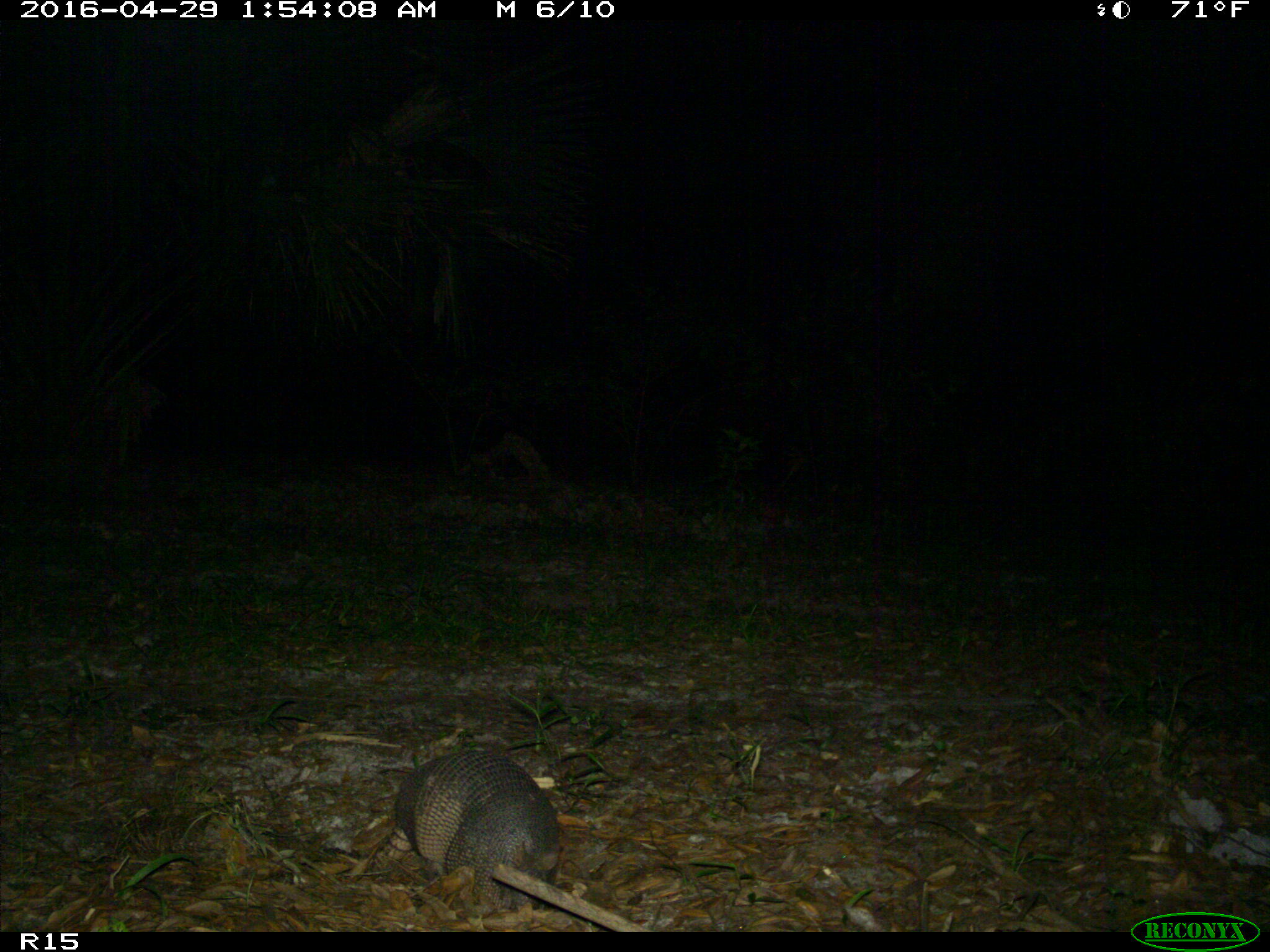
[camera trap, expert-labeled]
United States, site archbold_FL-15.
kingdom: Animalia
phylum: Chordata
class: Mammalia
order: Cingulata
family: Dasypodidae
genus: Dasypus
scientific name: Dasypus novemcinctus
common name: nine-banded armadillo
Dasypus novemcinctus (nine-banded armadillo).